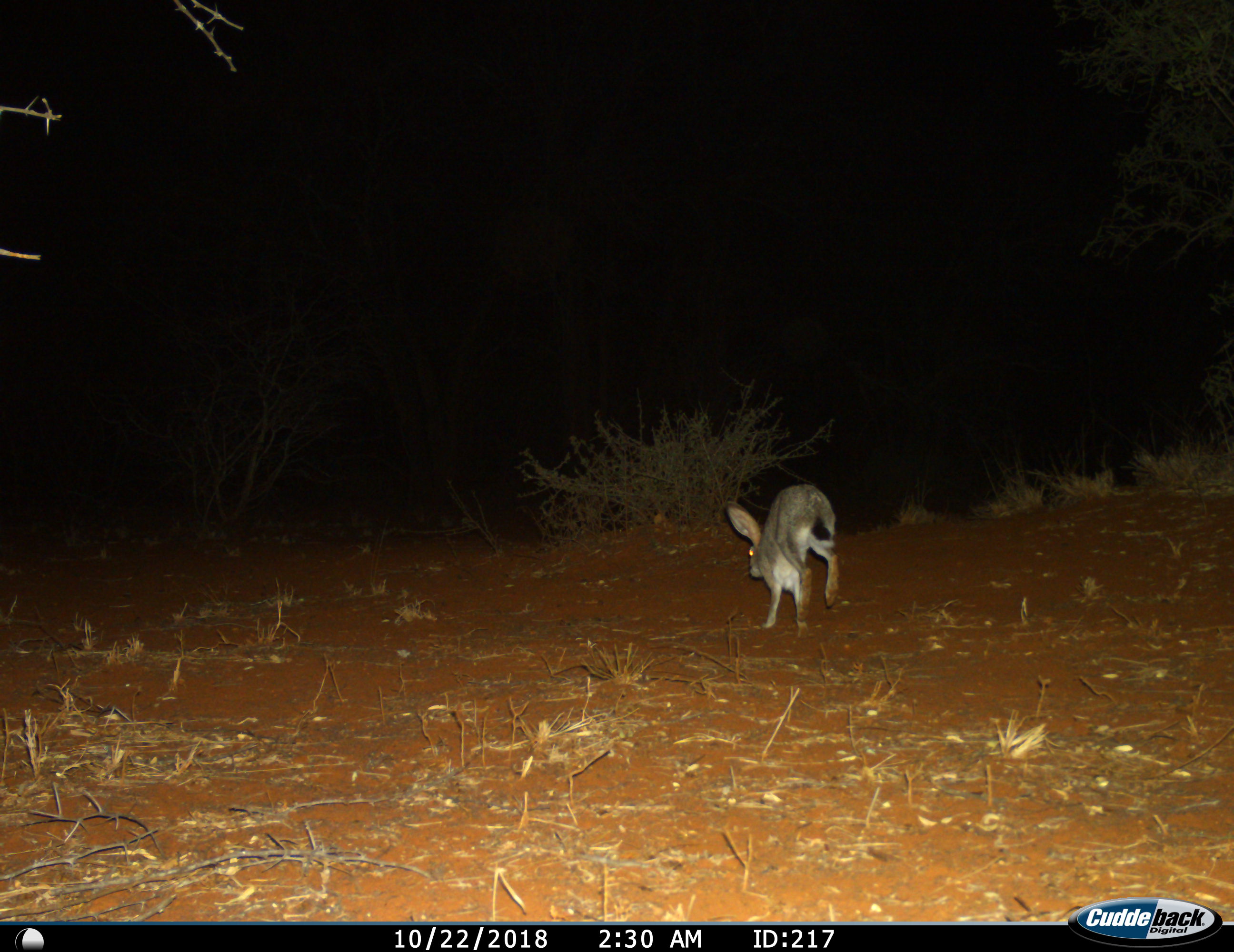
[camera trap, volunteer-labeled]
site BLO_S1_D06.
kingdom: Animalia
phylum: Chordata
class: Mammalia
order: Lagomorpha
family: Leporidae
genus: Lepus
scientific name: Lepus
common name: hare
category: hareunknown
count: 1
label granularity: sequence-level